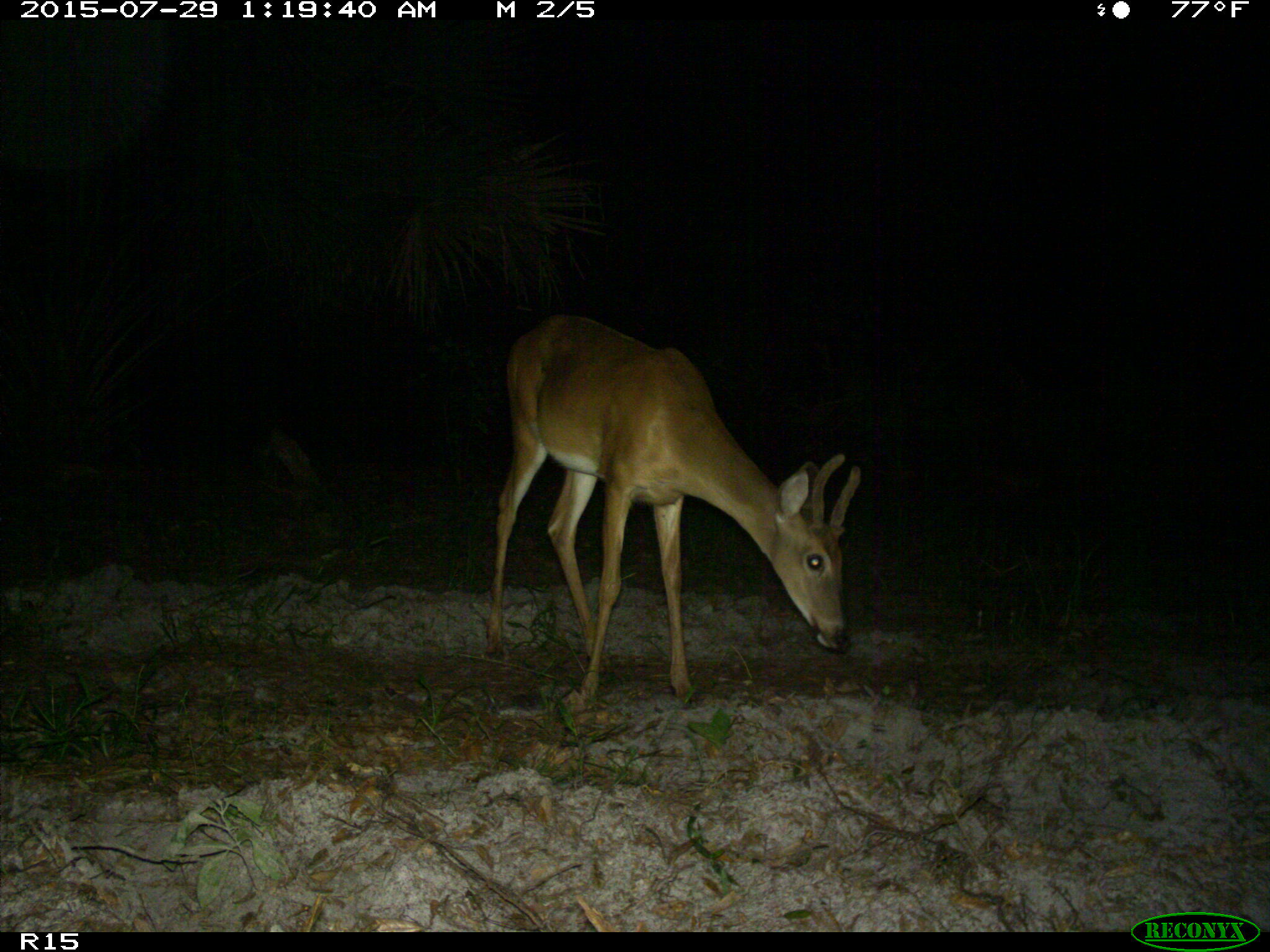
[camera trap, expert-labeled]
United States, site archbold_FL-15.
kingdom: Animalia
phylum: Chordata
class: Mammalia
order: Artiodactyla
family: Cervidae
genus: Odocoileus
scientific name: Odocoileus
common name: deer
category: unidentified deer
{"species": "unidentified deer (deer) (Odocoileus)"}